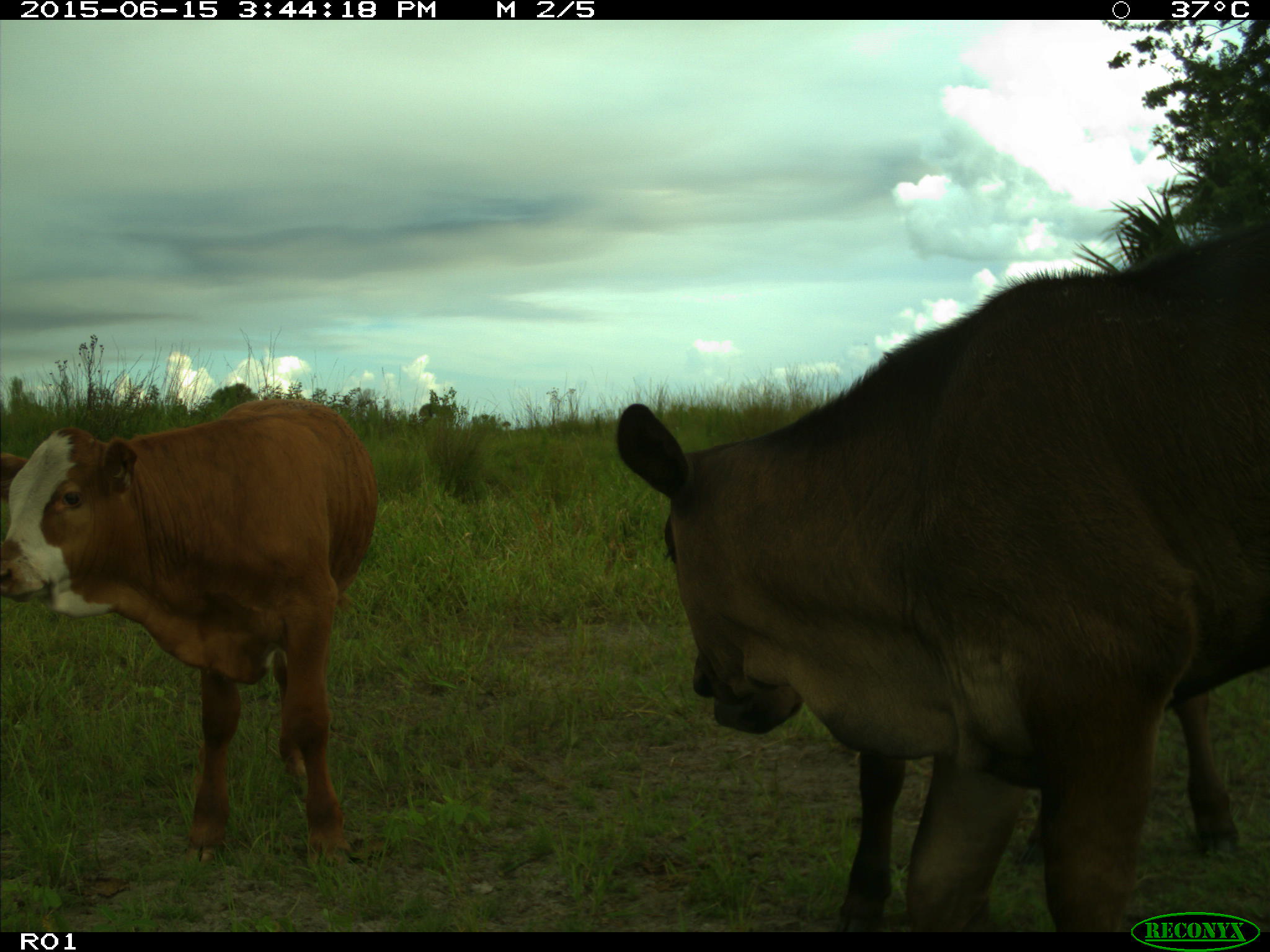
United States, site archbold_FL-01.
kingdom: Animalia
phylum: Chordata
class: Mammalia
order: Artiodactyla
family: Bovidae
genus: Bos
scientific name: Bos taurus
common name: domestic cow